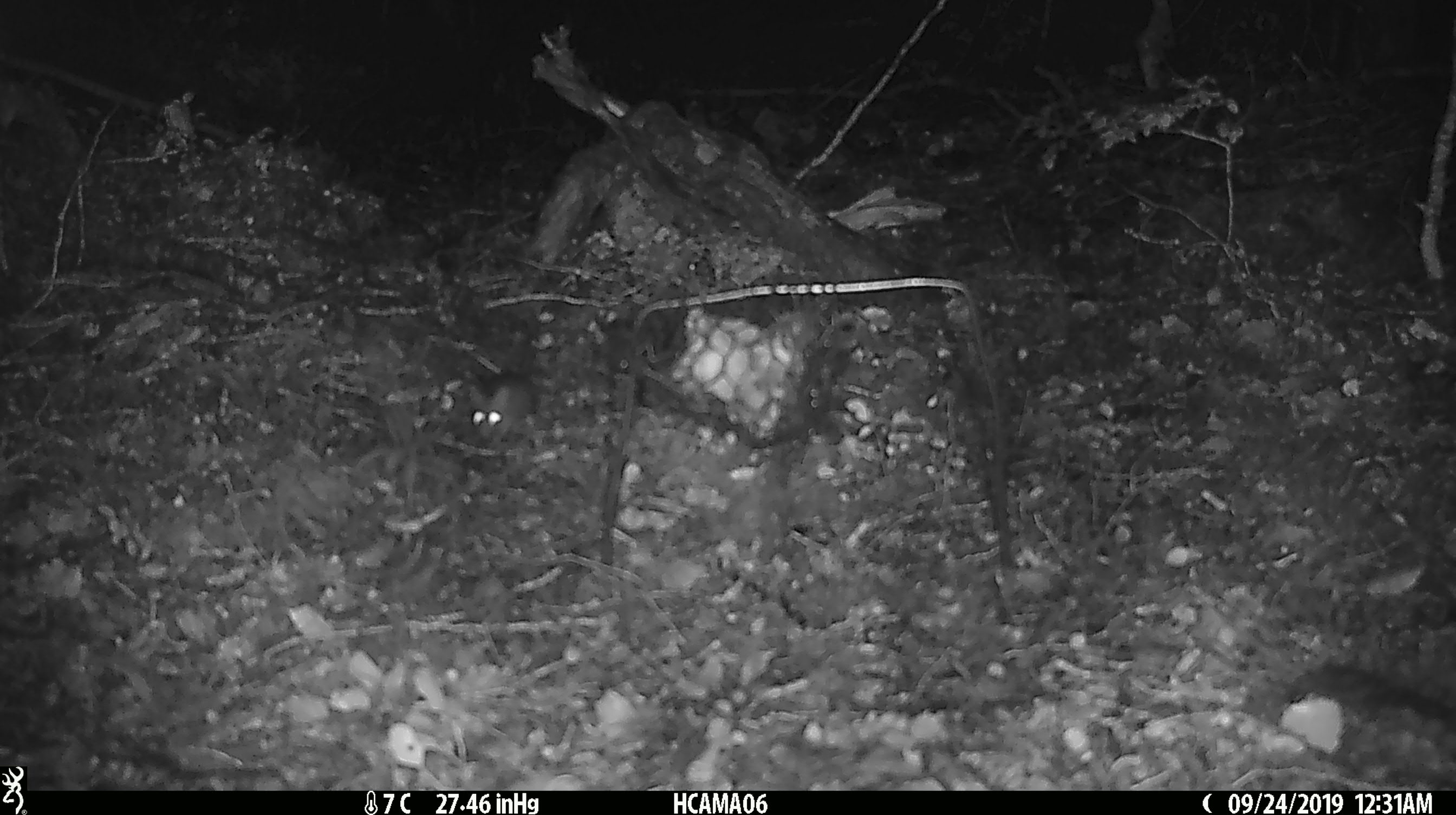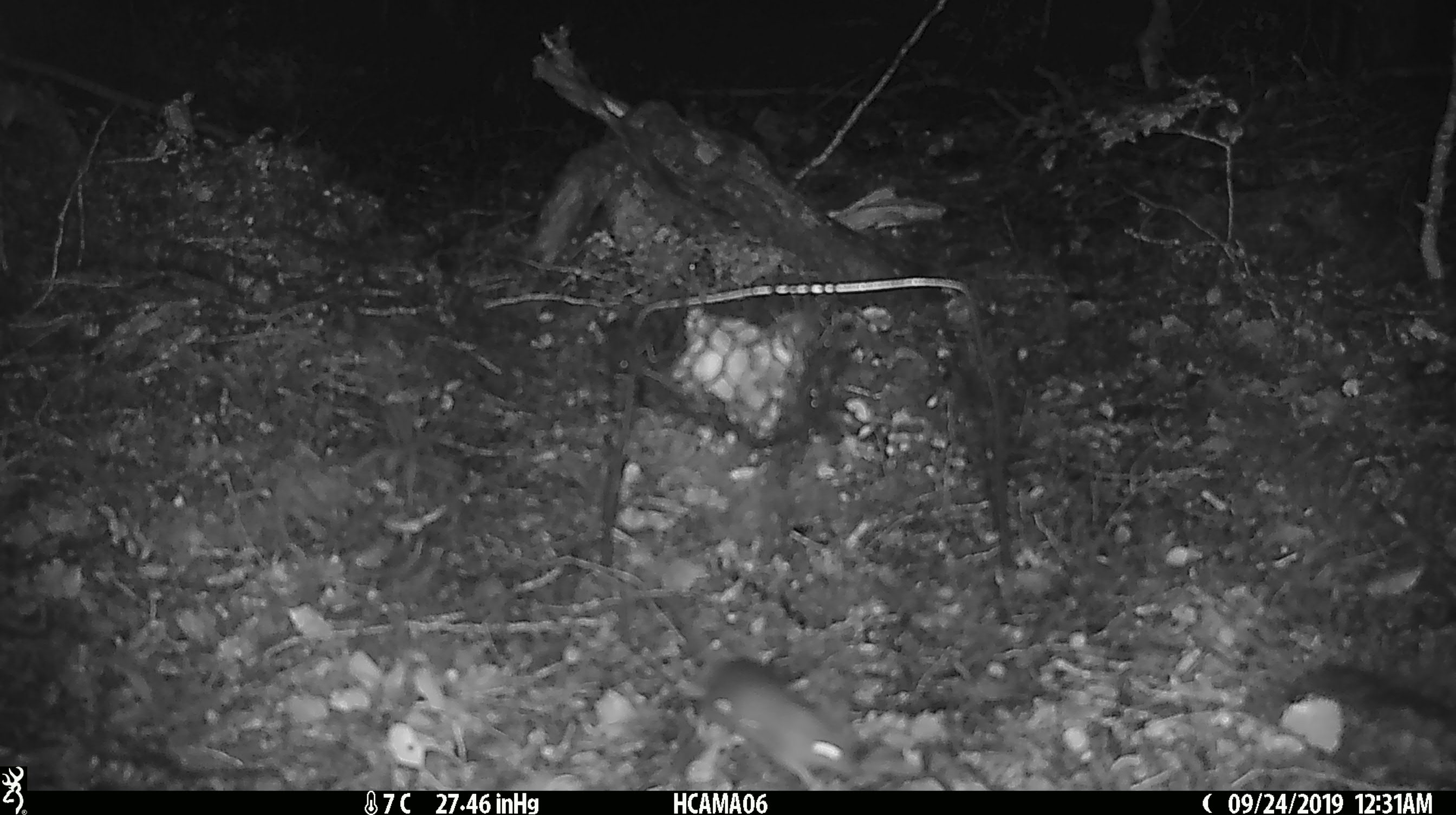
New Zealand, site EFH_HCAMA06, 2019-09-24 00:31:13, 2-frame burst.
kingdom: Animalia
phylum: Chordata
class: Mammalia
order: Rodentia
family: Muridae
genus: Mus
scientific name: Mus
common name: mouse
Mouse (Mus).